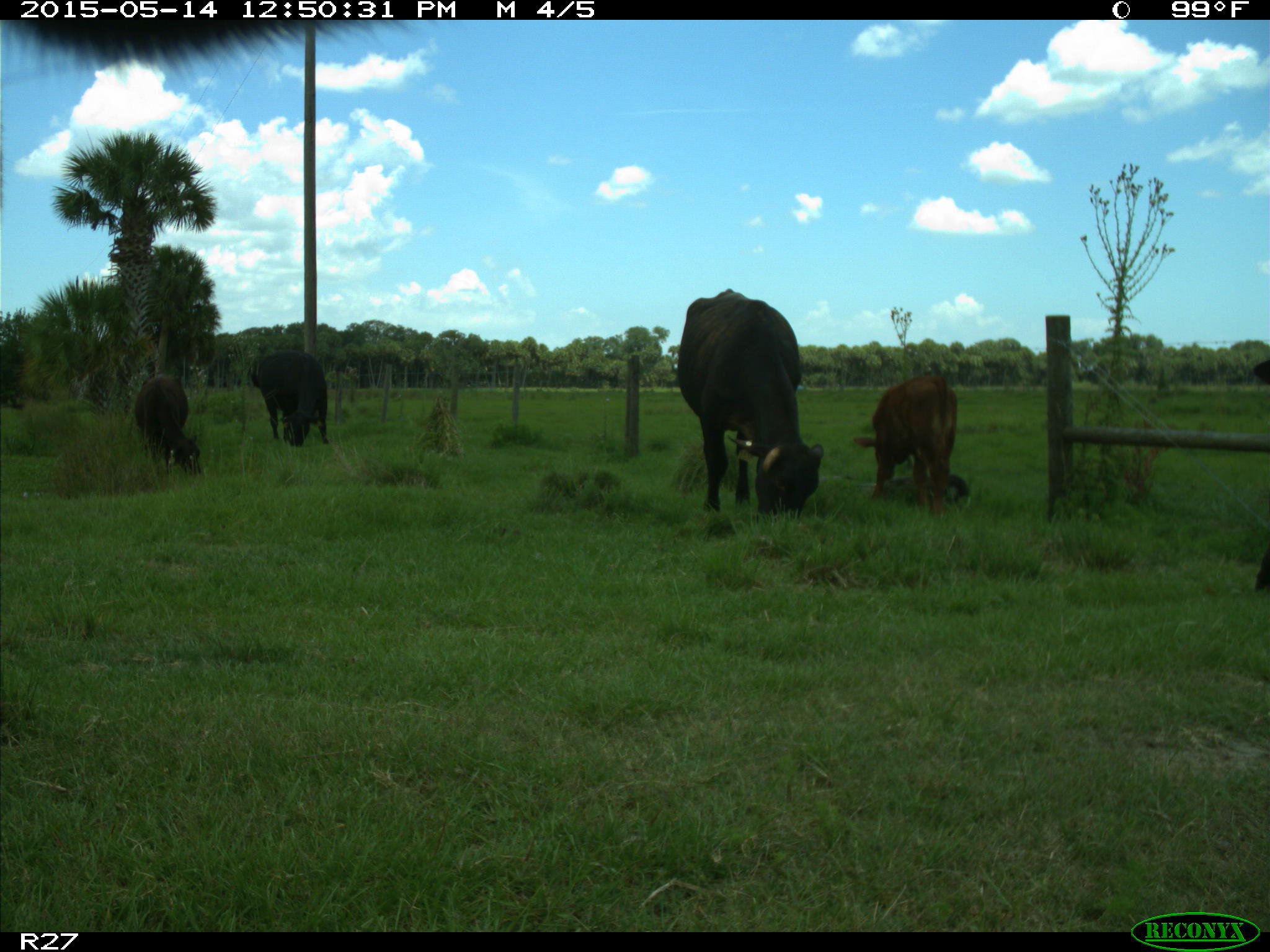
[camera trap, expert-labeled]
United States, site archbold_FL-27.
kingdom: Animalia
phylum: Chordata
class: Mammalia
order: Artiodactyla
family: Bovidae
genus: Bos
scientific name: Bos taurus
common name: domestic cow